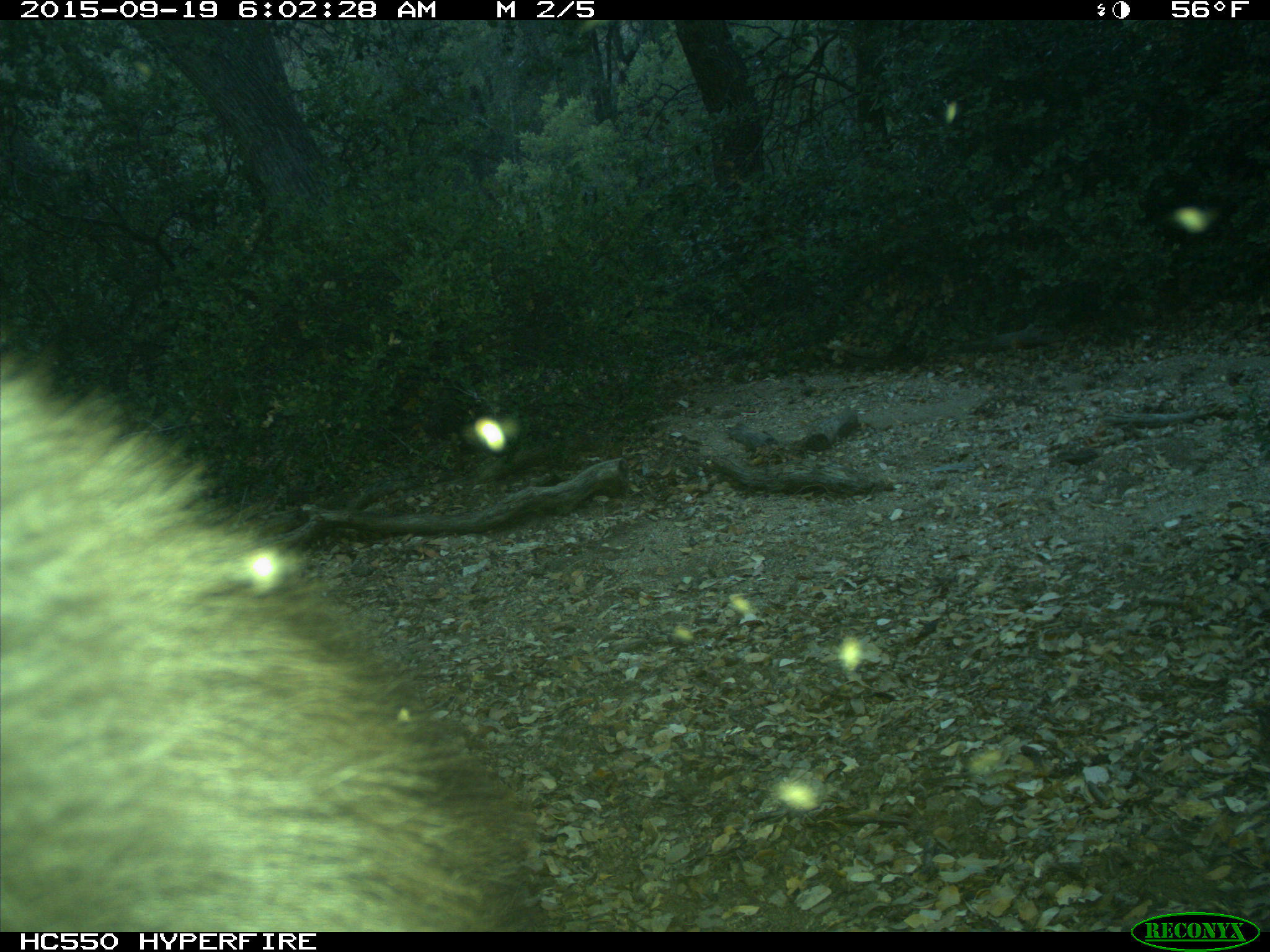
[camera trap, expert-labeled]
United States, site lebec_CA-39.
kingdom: Animalia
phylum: Chordata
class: Mammalia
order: Carnivora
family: Ursidae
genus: Ursus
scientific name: Ursus americanus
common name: american black bear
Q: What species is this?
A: Ursus americanus (american black bear).